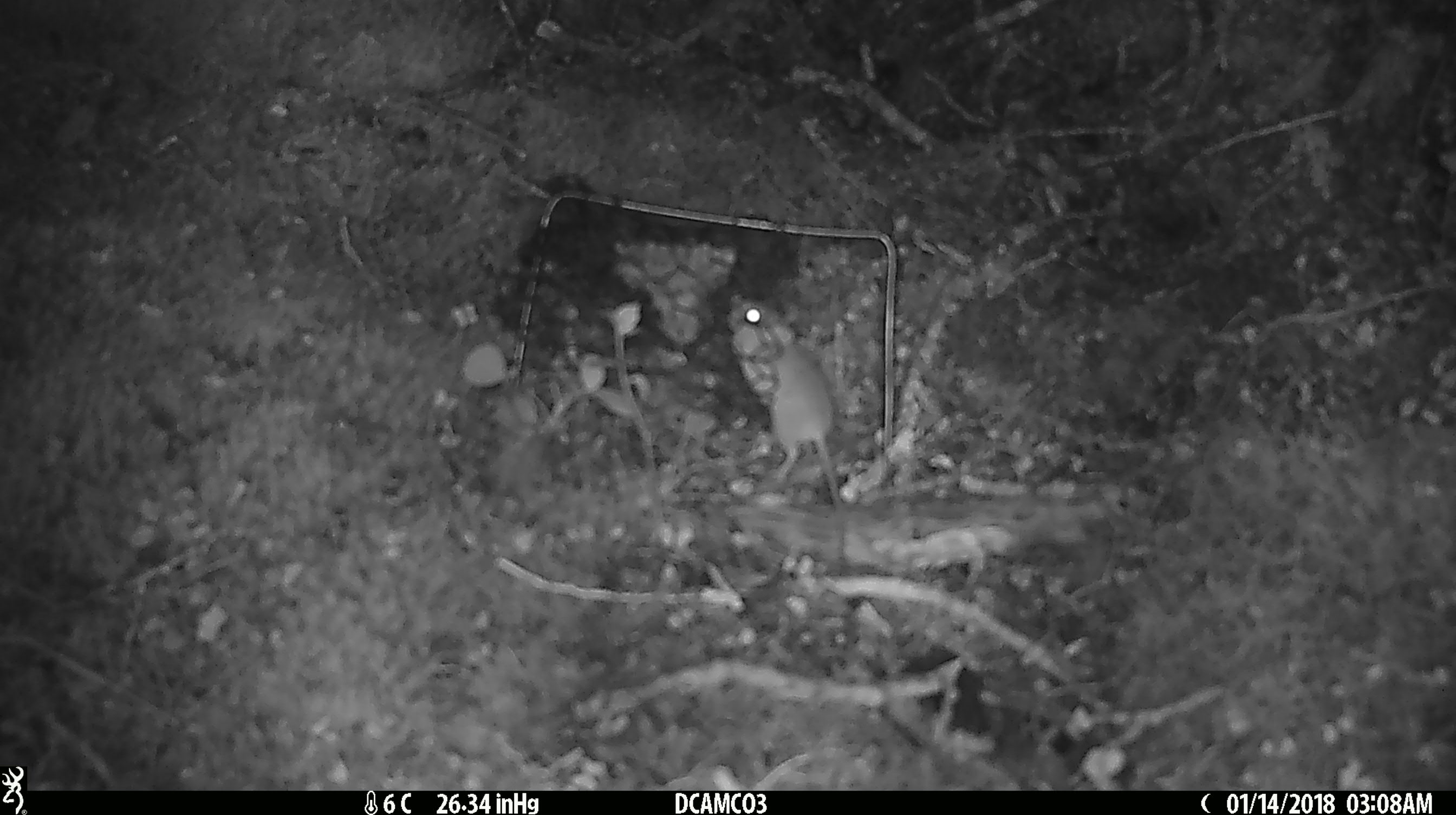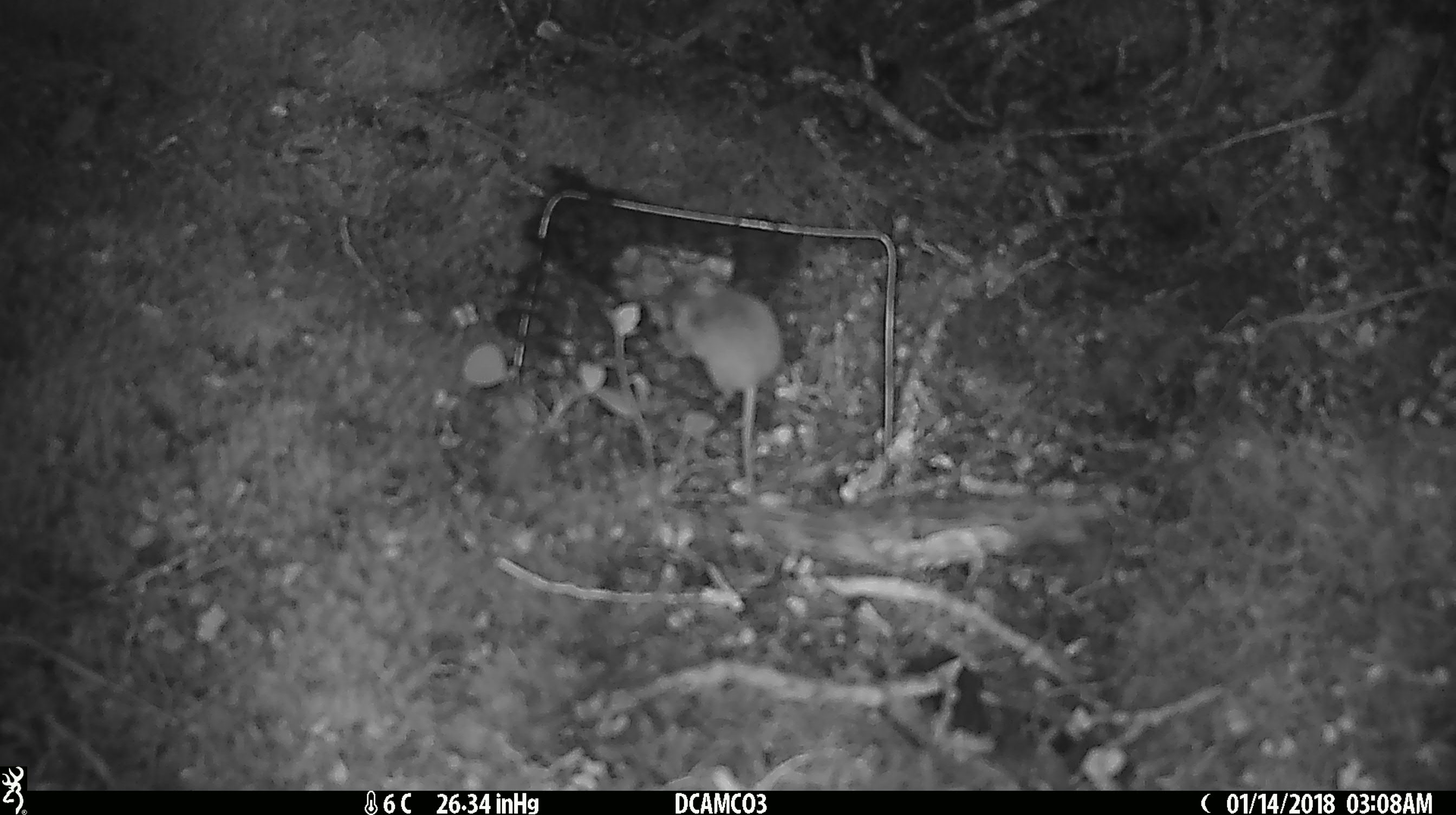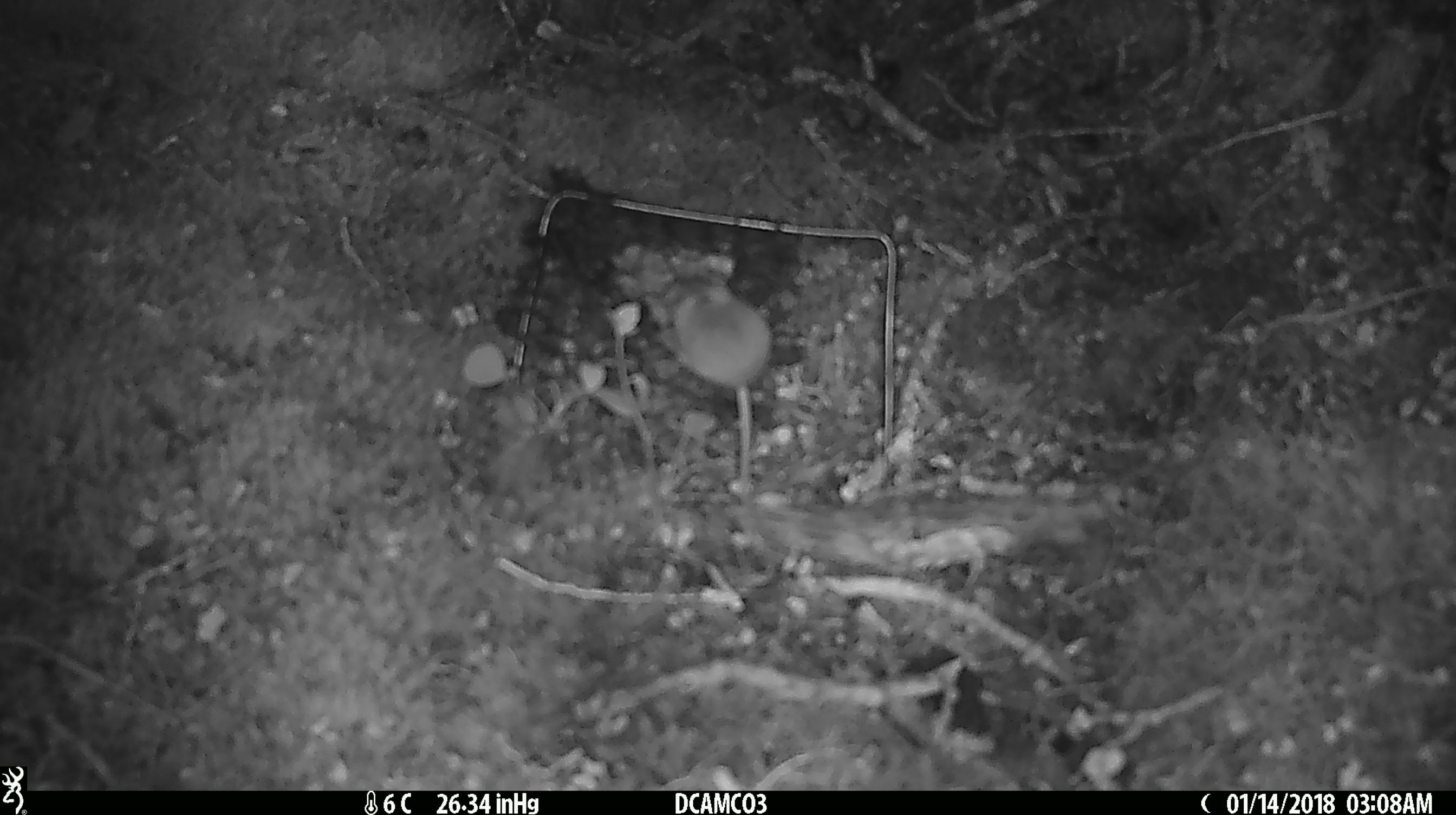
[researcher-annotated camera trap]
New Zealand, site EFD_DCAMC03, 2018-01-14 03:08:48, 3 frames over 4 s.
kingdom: Animalia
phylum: Chordata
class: Mammalia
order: Rodentia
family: Muridae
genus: Mus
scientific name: Mus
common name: mouse